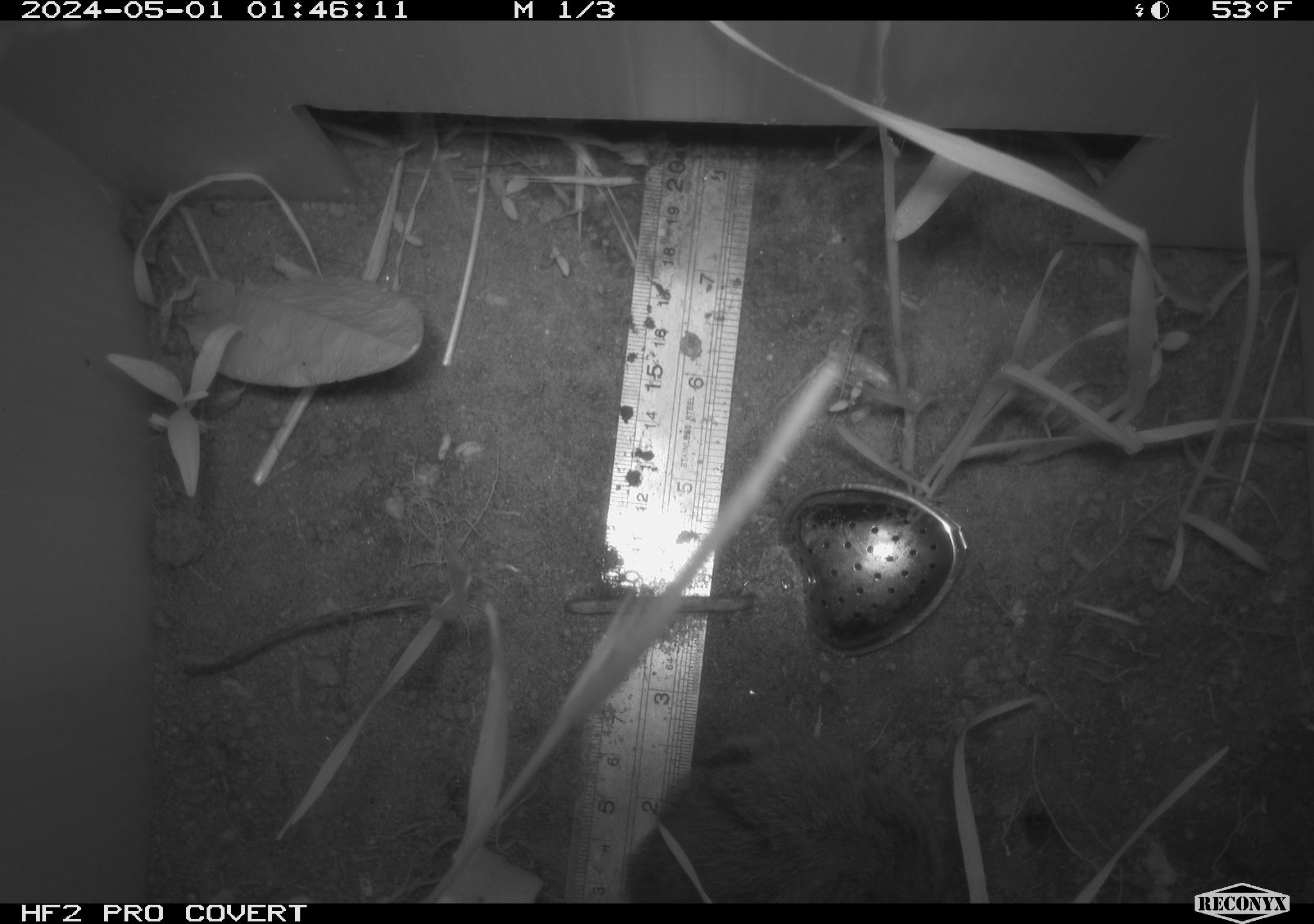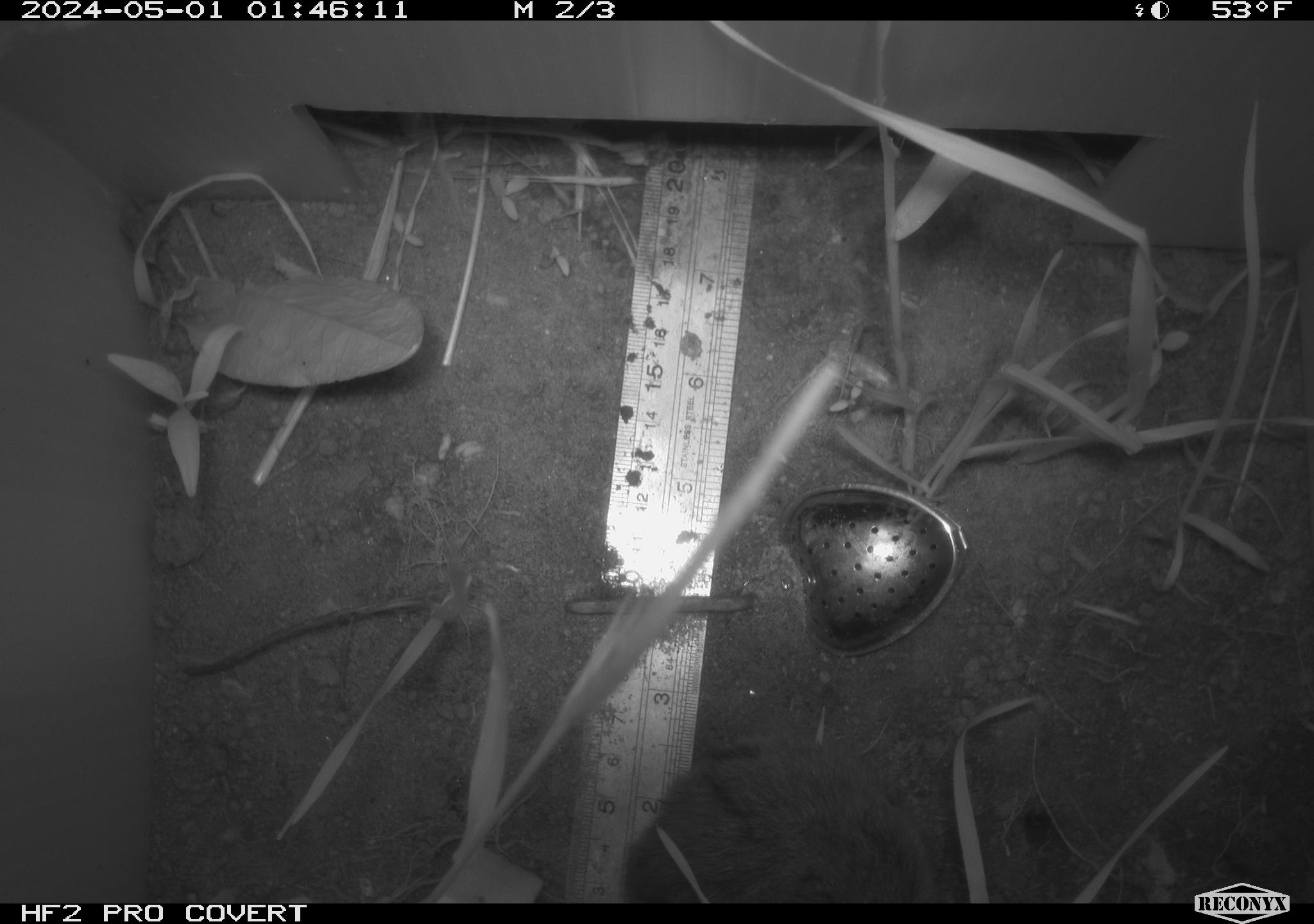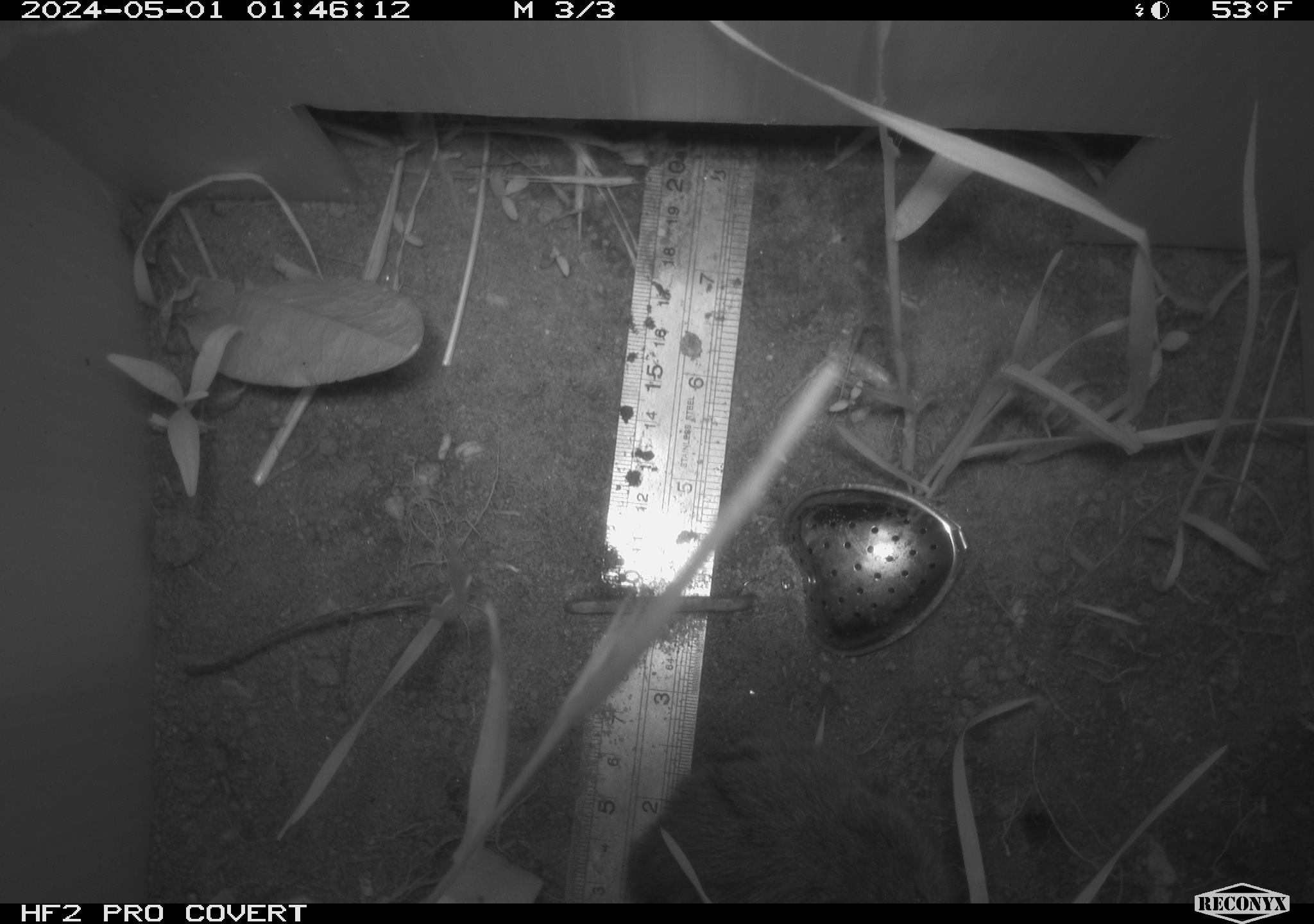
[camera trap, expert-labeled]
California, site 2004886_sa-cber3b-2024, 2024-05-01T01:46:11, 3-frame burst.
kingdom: Animalia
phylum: Chordata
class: Mammalia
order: Rodentia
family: Cricetidae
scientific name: Arvicolinae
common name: voles, lemmings, and muskrats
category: arvicolinae subfamily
Arvicolinae subfamily (voles, lemmings, and muskrats) (Arvicolinae).